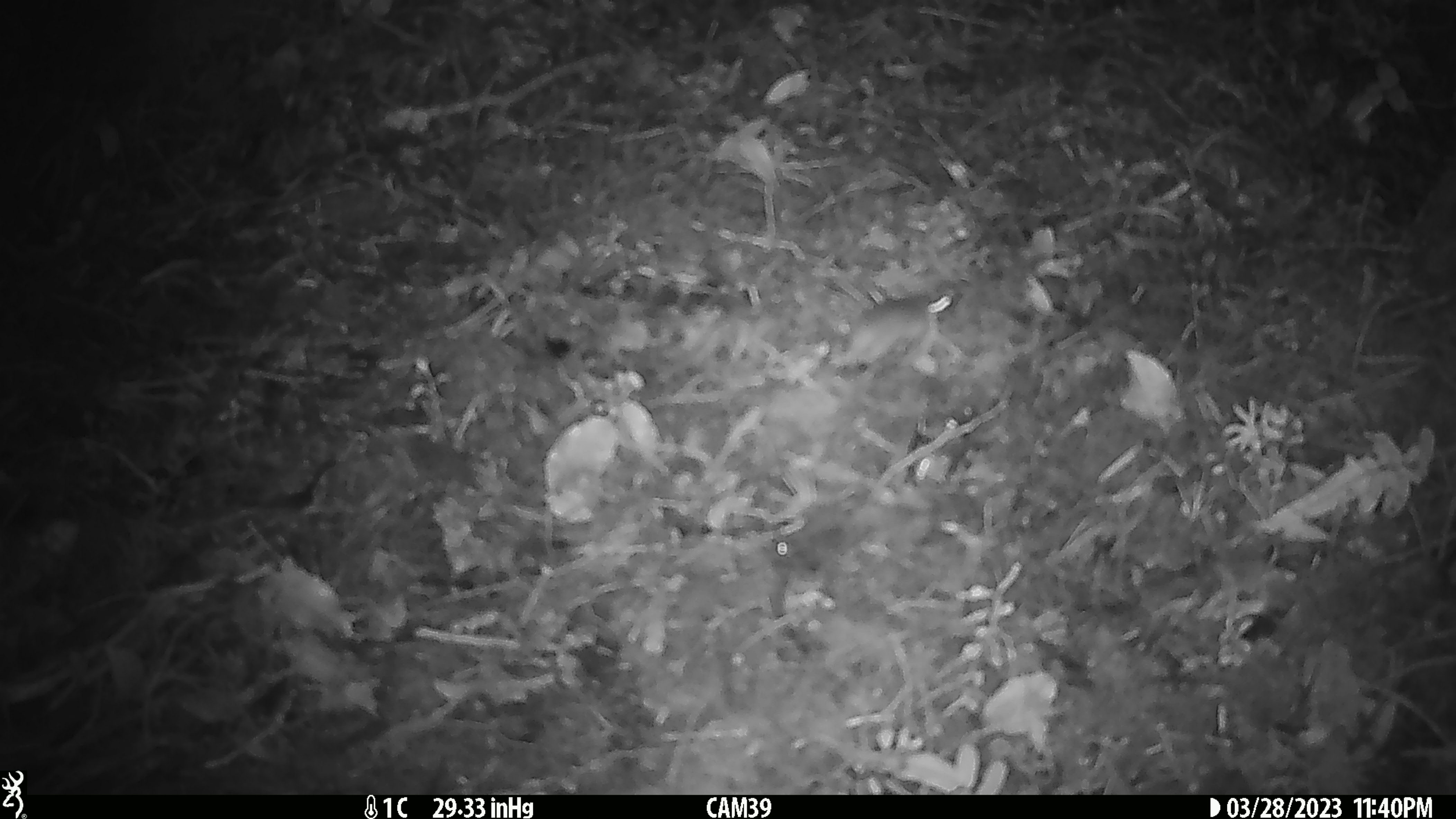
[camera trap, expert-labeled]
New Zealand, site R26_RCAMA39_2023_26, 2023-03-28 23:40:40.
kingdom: Animalia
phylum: Chordata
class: Mammalia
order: Rodentia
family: Muridae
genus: Mus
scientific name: Mus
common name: mouse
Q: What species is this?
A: Mouse (Mus).